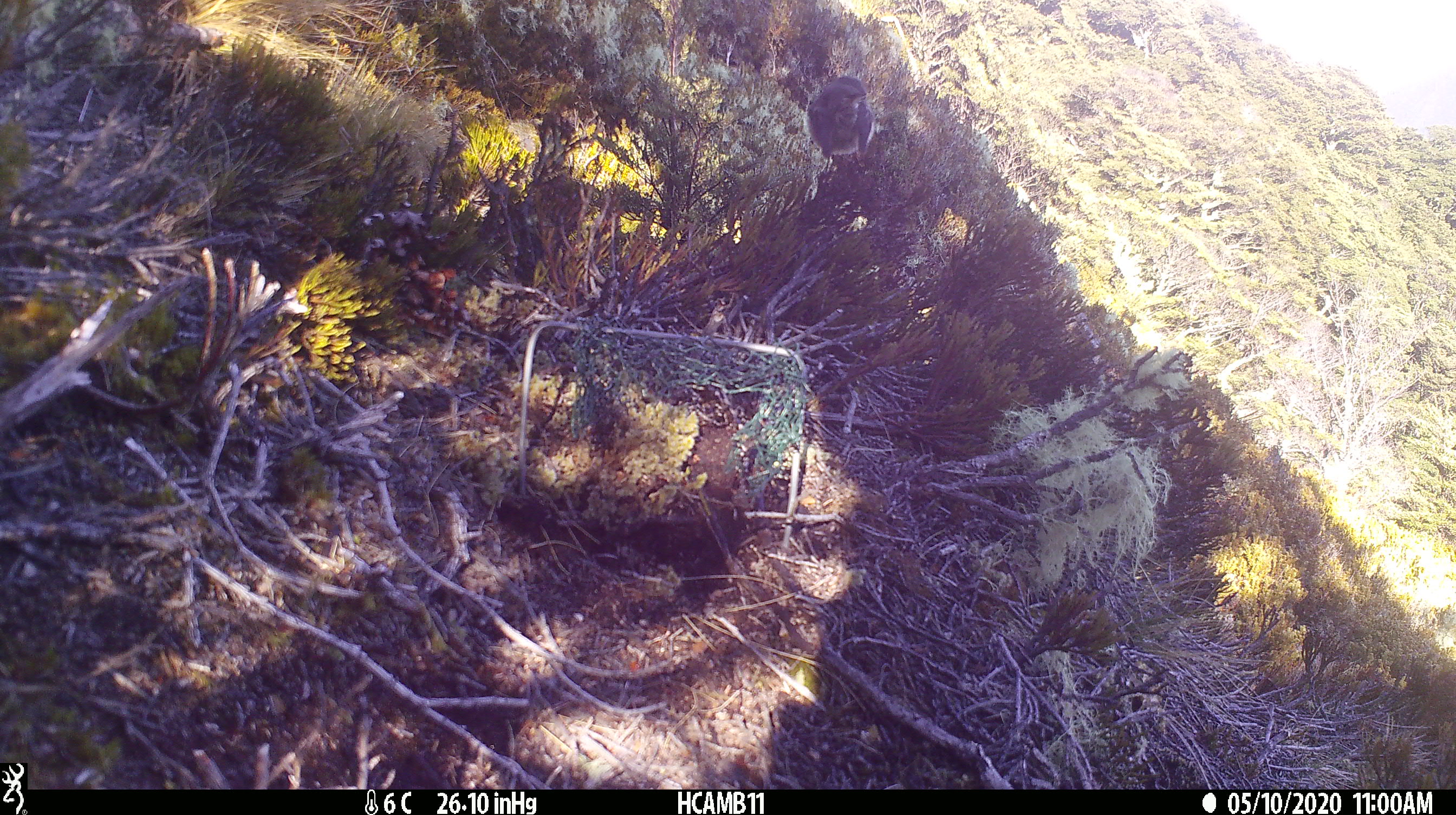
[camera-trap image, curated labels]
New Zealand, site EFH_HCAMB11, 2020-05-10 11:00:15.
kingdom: Animalia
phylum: Chordata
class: Aves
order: Passeriformes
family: Petroicidae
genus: Petroica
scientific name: Petroica macrocephala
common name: tomtit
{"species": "tomtit (Petroica macrocephala)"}